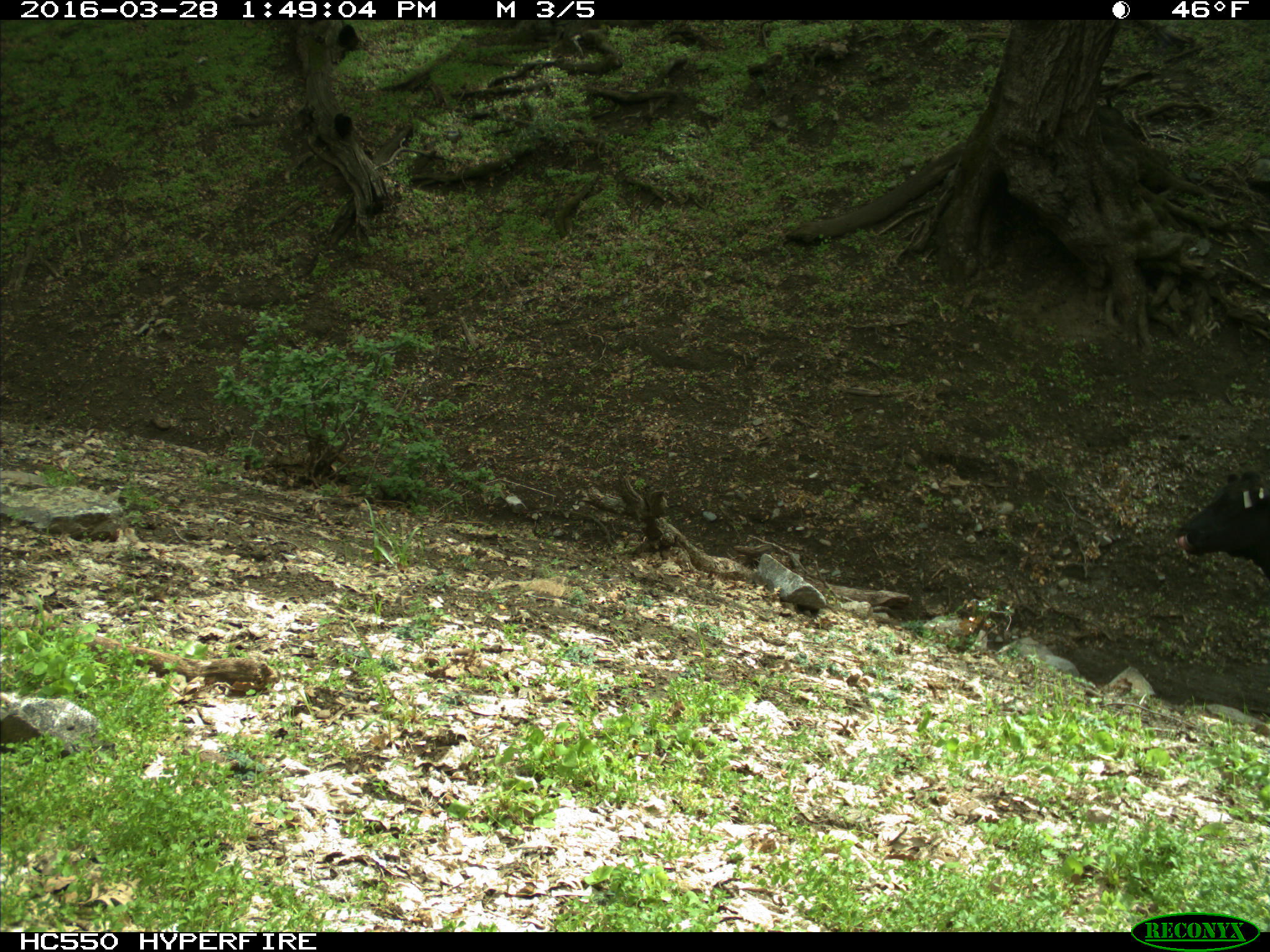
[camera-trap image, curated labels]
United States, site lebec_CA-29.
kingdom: Animalia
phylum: Chordata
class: Mammalia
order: Artiodactyla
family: Bovidae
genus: Bos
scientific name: Bos taurus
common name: domestic cow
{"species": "Bos taurus (domestic cow)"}